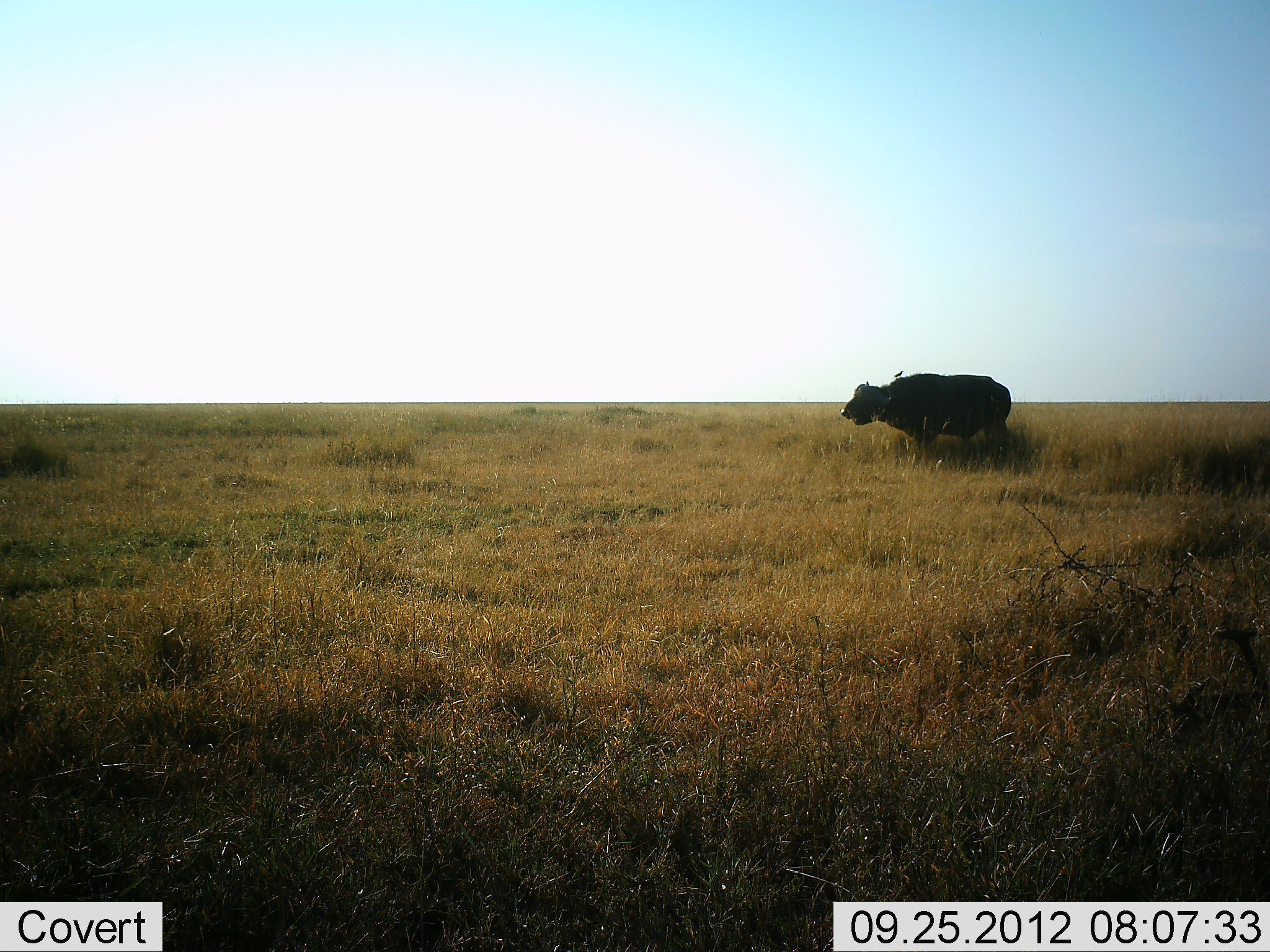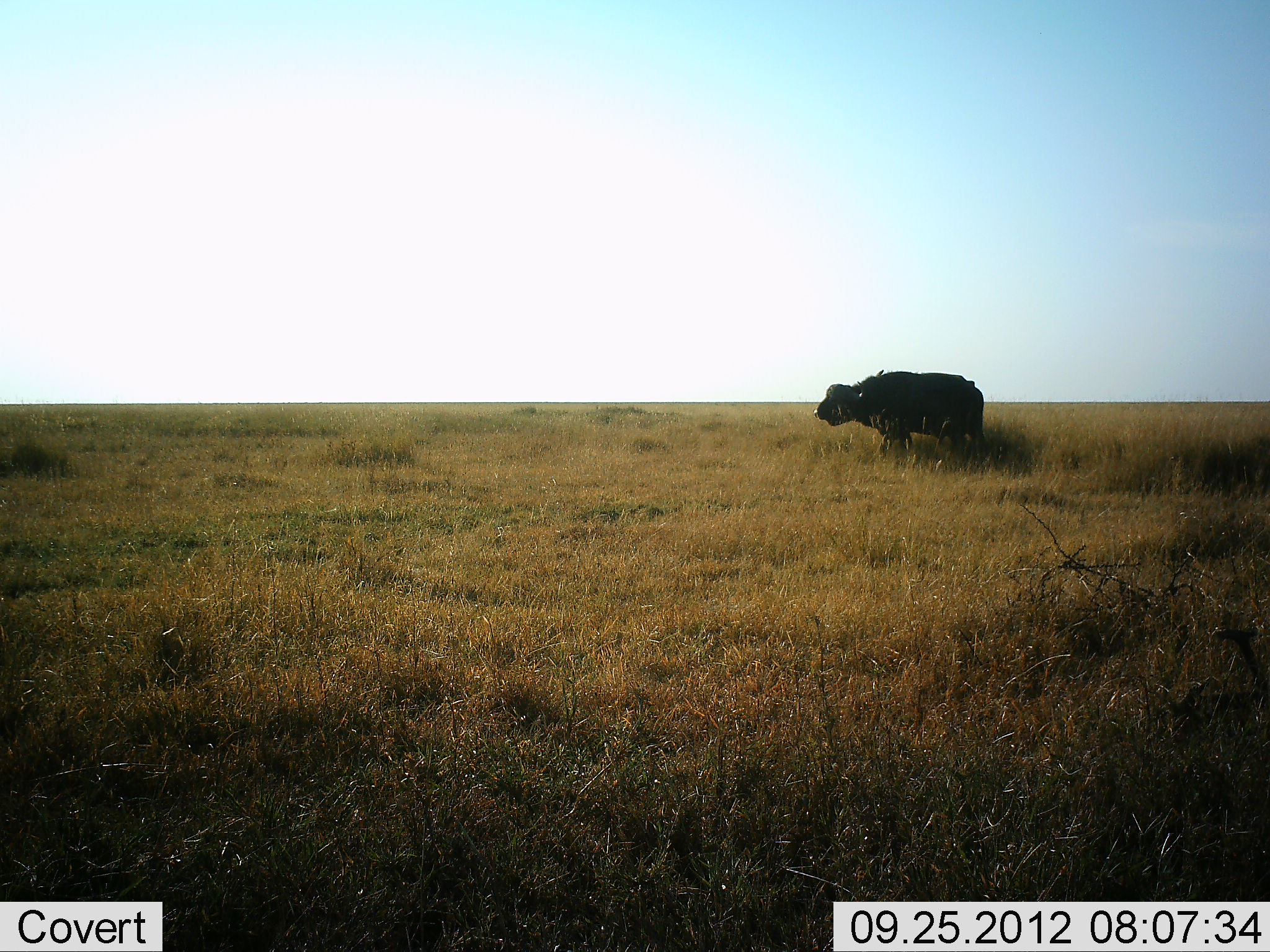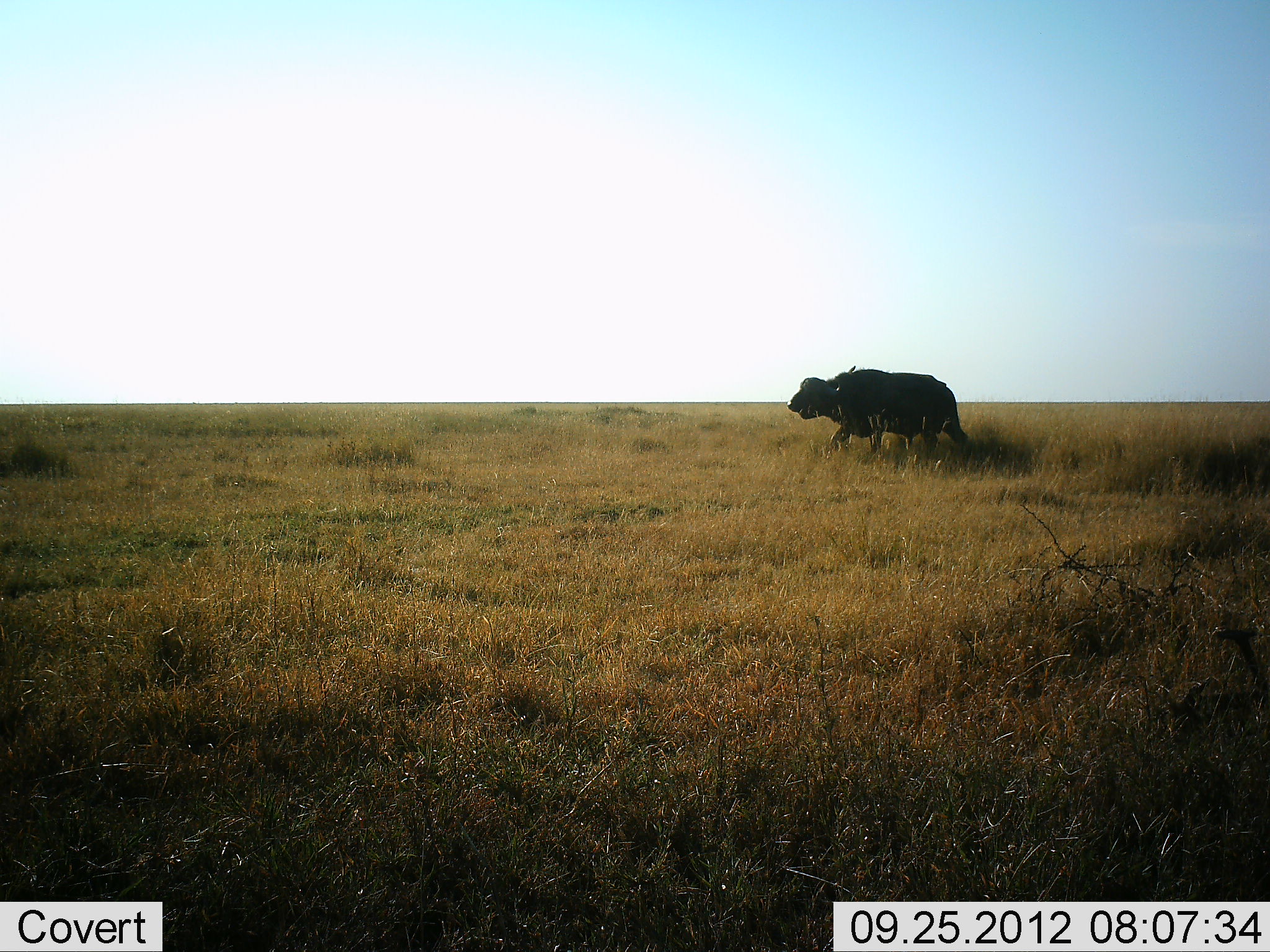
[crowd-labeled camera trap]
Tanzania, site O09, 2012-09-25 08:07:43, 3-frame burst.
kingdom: Animalia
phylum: Chordata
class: Mammalia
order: Artiodactyla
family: Bovidae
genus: Syncerus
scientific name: Syncerus caffer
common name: cape buffalo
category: buffalo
Buffalo (cape buffalo) (Syncerus caffer), count 1. Behavior (volunteer vote fractions): standing 8%, resting 0%, moving 92%, interacting 0%. Young present (vote fraction): 0%. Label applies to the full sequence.